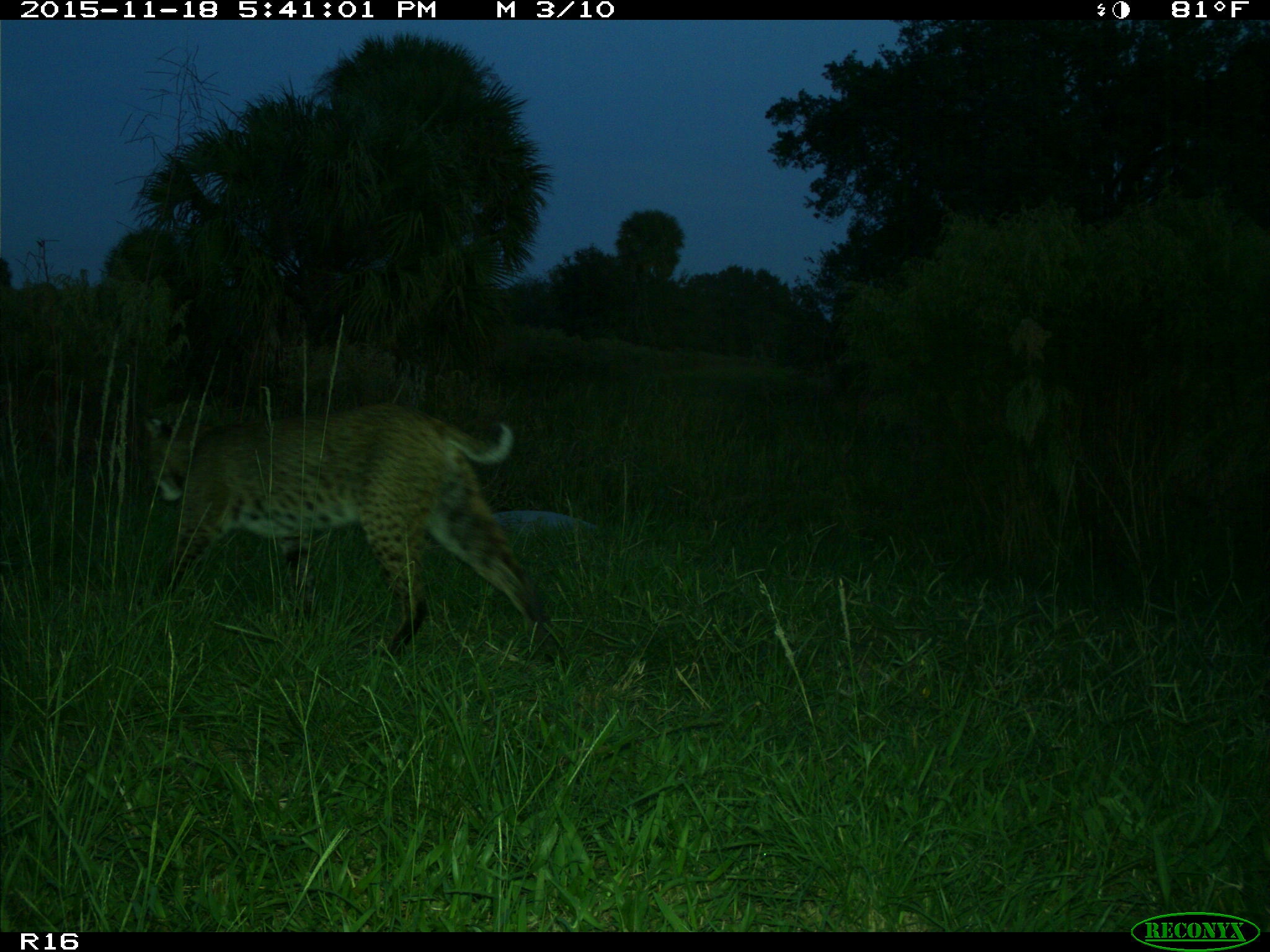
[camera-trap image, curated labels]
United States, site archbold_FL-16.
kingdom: Animalia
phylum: Chordata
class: Mammalia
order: Carnivora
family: Felidae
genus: Lynx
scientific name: Lynx rufus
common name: bobcat